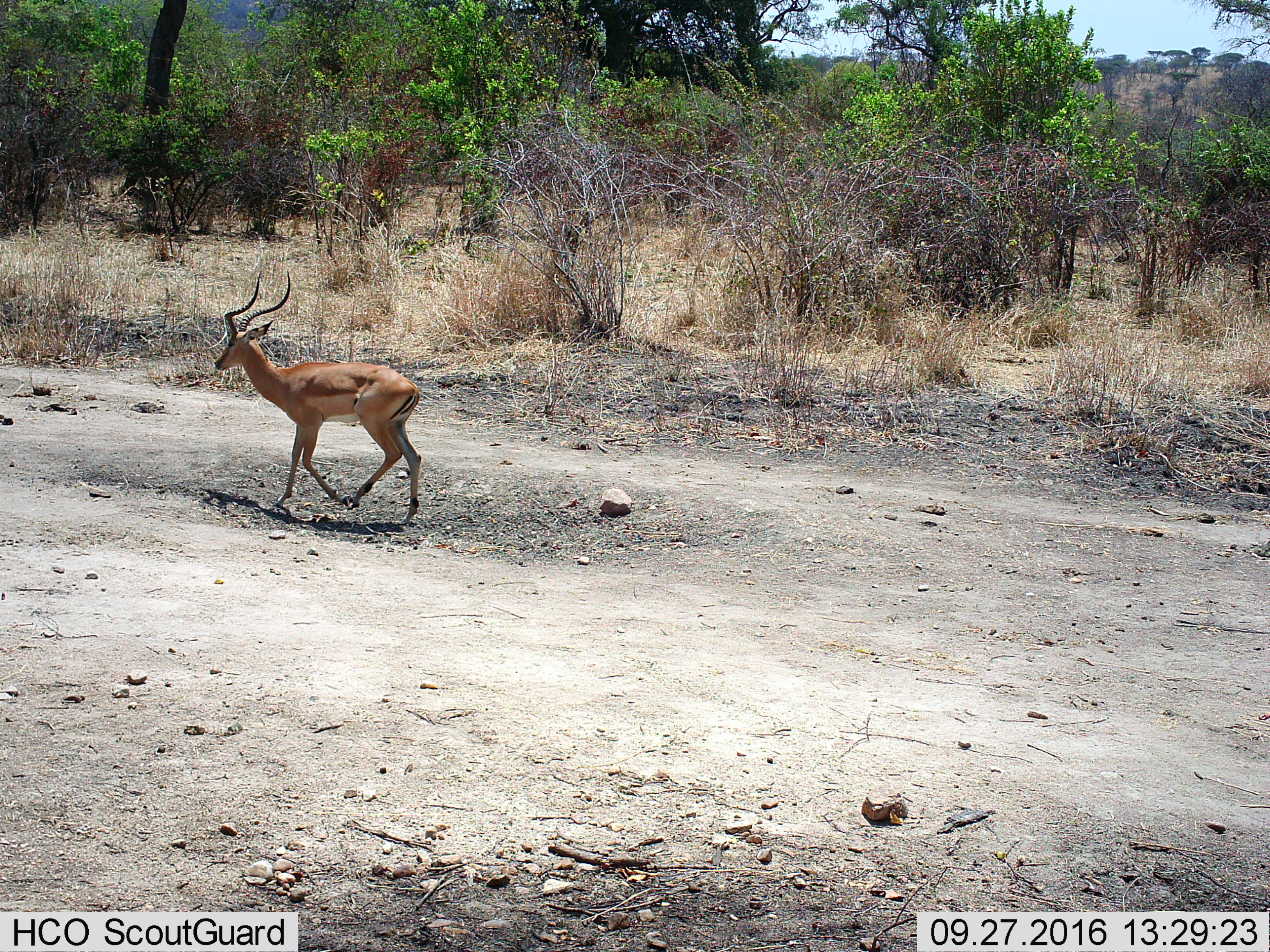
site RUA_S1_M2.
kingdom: Animalia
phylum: Chordata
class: Mammalia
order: Artiodactyla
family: Bovidae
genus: Aepyceros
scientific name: Aepyceros melampus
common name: impala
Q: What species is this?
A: Impala (Aepyceros melampus).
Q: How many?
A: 1.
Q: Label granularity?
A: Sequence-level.